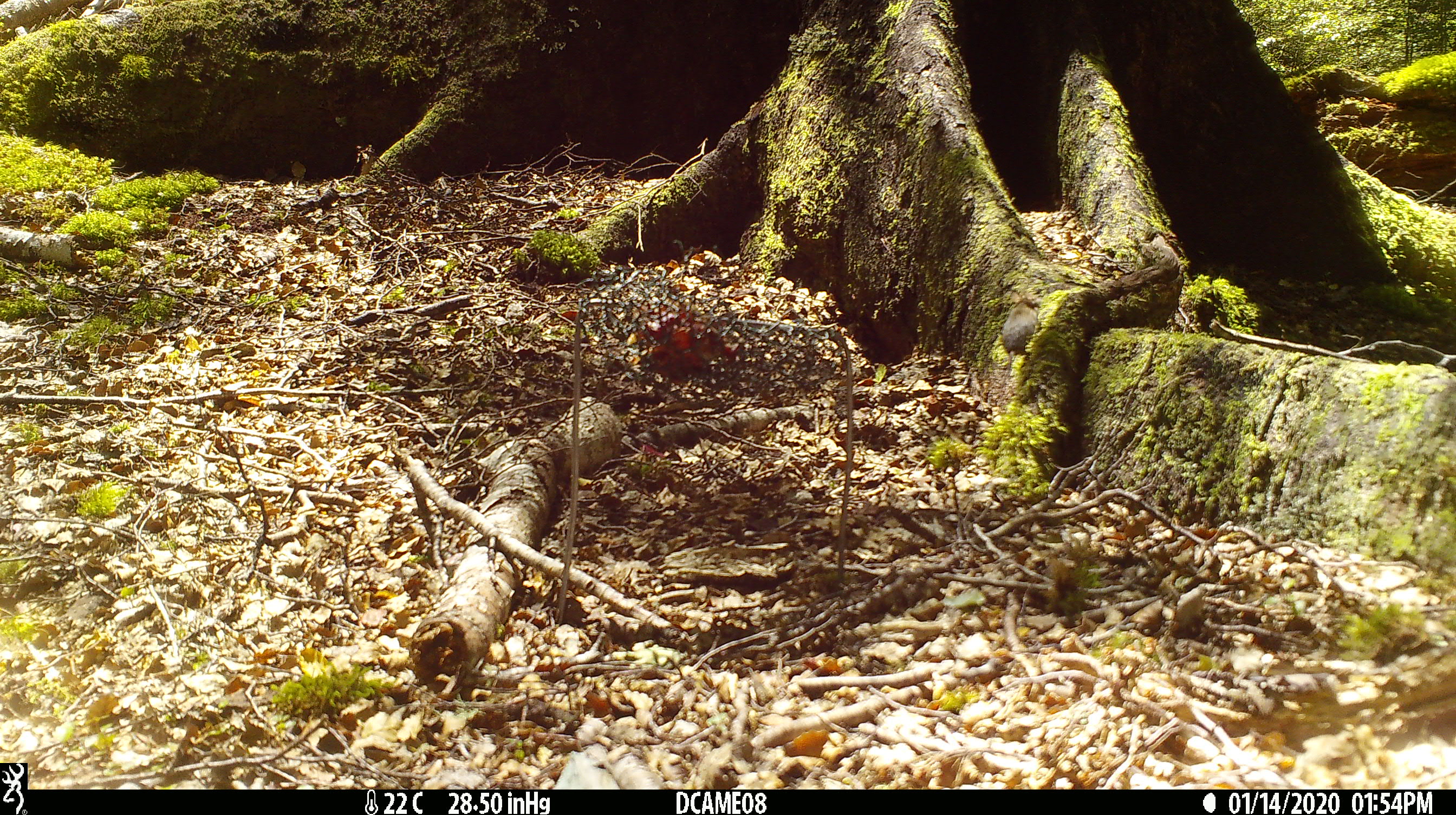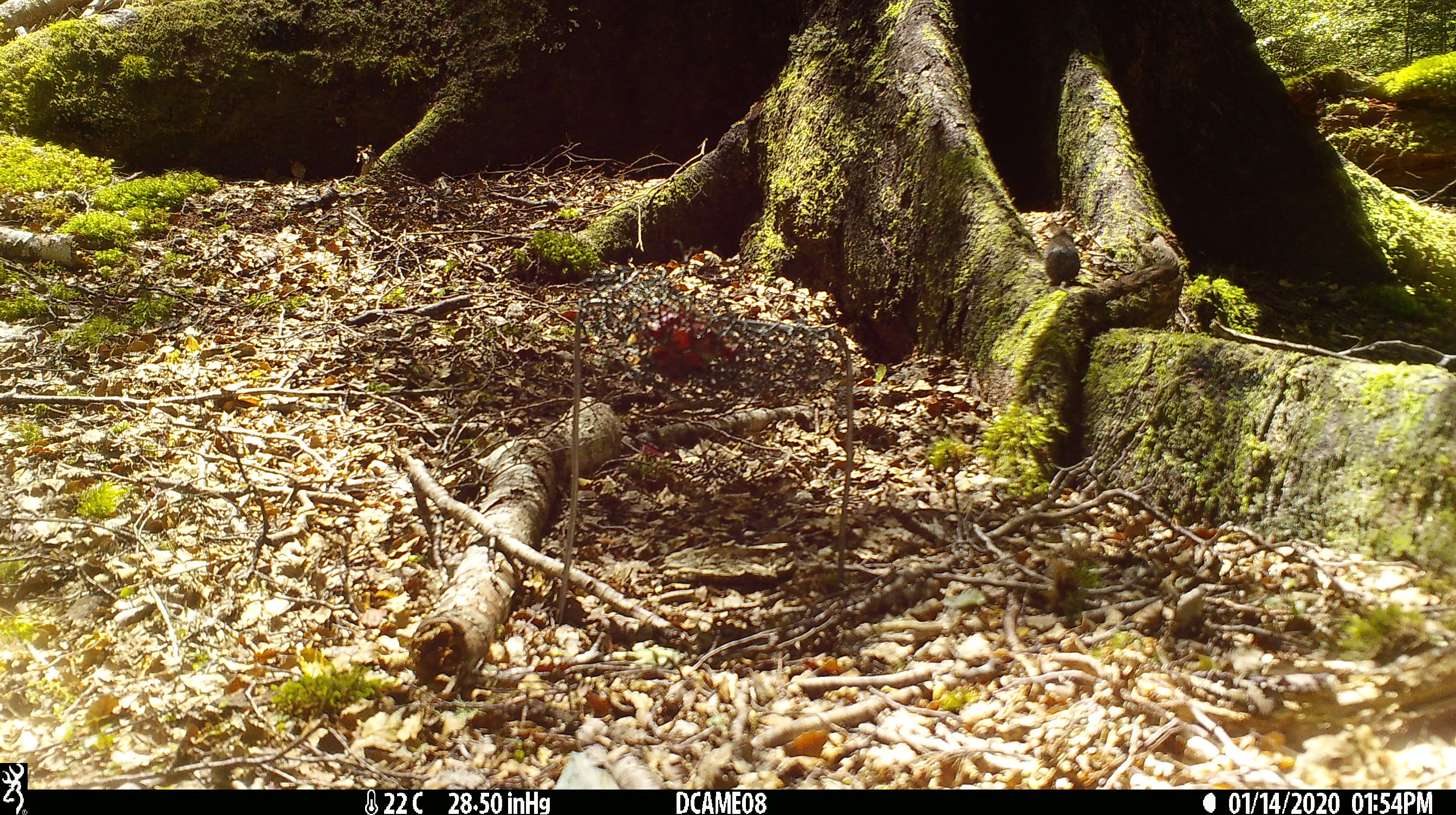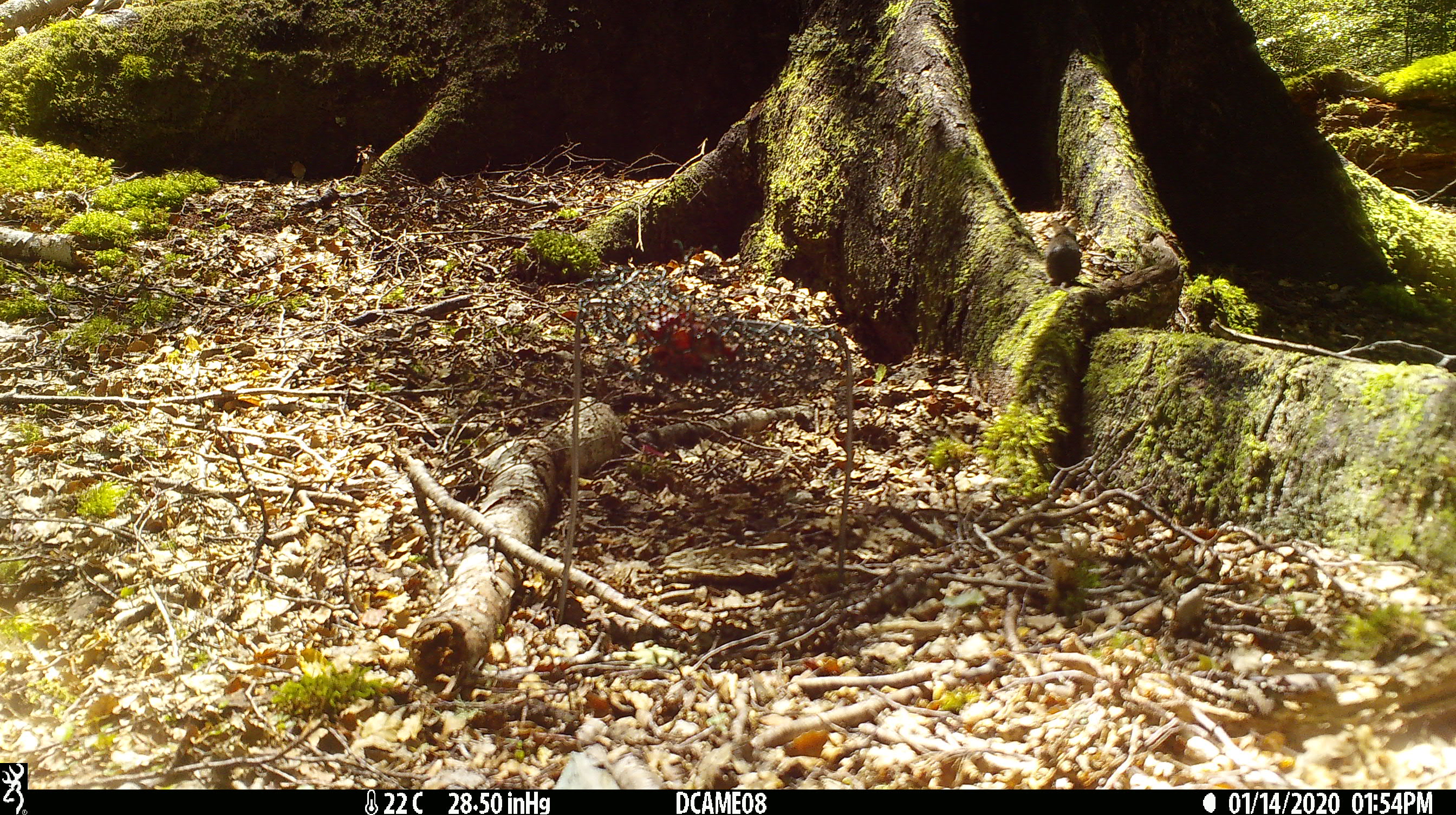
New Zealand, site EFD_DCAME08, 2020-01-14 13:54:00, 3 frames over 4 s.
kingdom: Animalia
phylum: Chordata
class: Mammalia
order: Rodentia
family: Muridae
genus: Mus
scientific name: Mus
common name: mouse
Mouse (Mus).